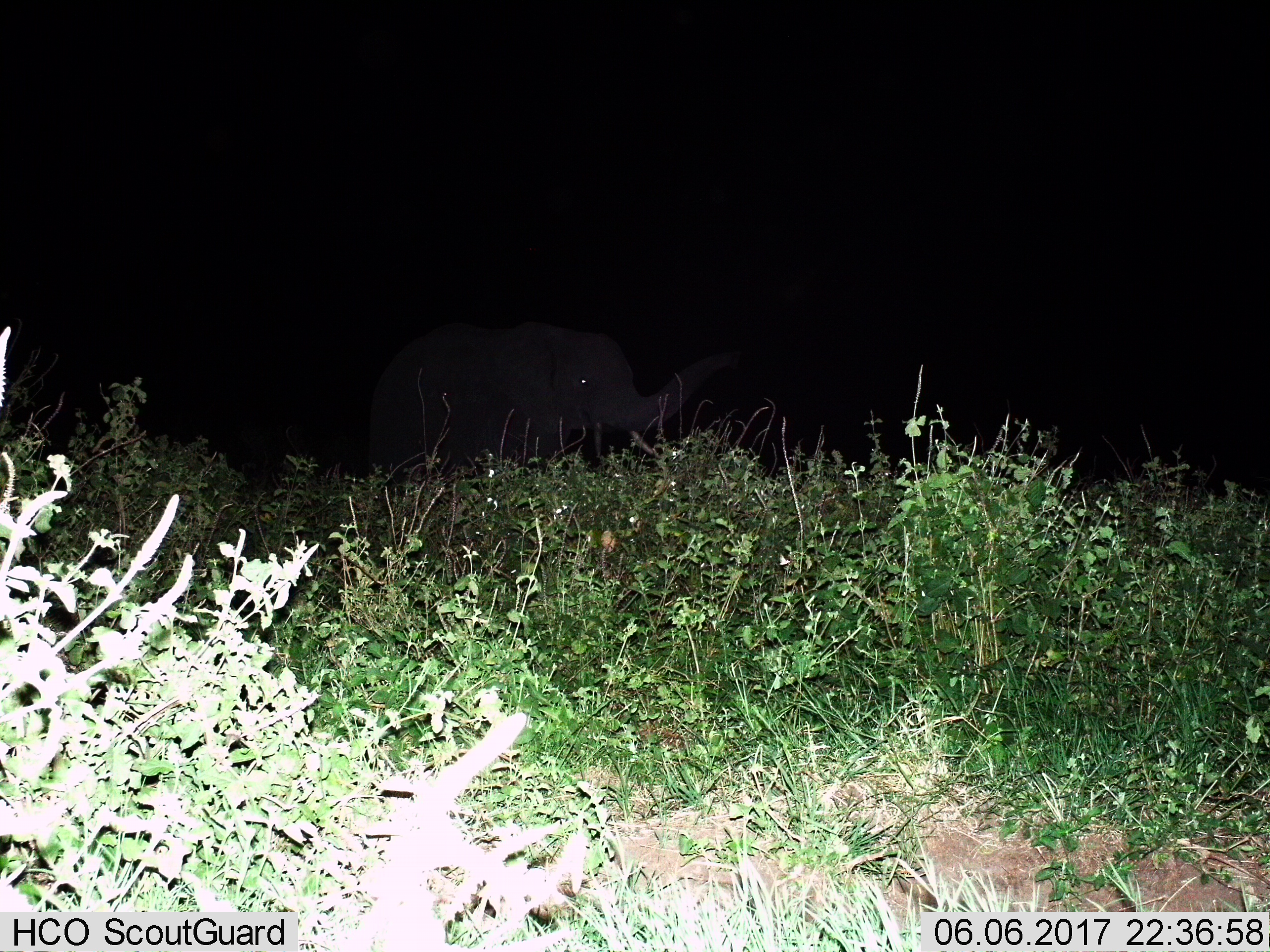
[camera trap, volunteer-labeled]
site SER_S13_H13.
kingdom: Animalia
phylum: Chordata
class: Mammalia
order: Proboscidea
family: Elephantidae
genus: Loxodonta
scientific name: Loxodonta africana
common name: african bush elephant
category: elephant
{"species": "elephant (african bush elephant) (Loxodonta africana)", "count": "1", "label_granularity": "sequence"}